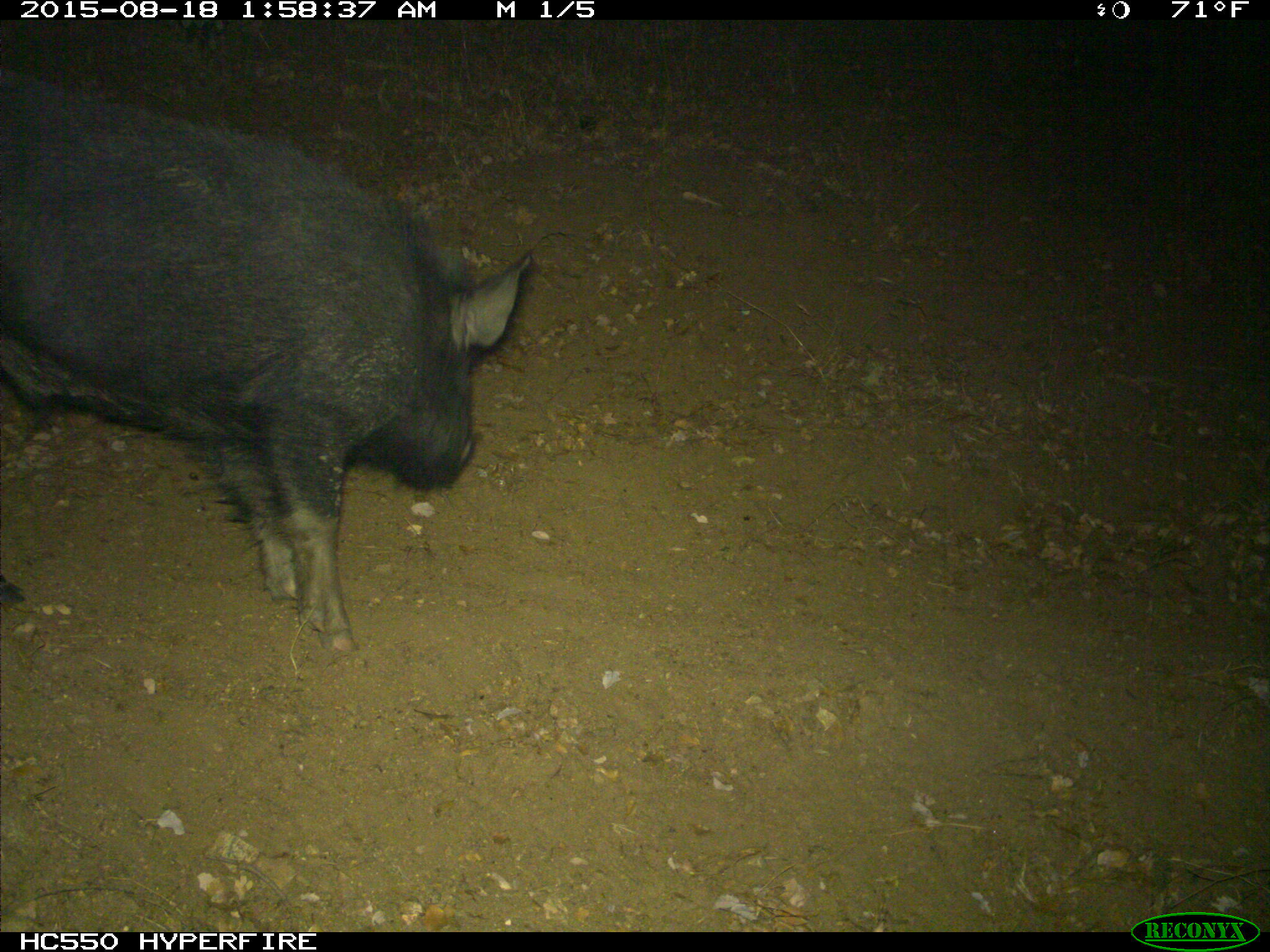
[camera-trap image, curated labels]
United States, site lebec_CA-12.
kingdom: Animalia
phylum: Chordata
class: Mammalia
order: Artiodactyla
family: Suidae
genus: Sus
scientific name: Sus scrofa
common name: wild boar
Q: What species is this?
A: Sus scrofa (wild boar).